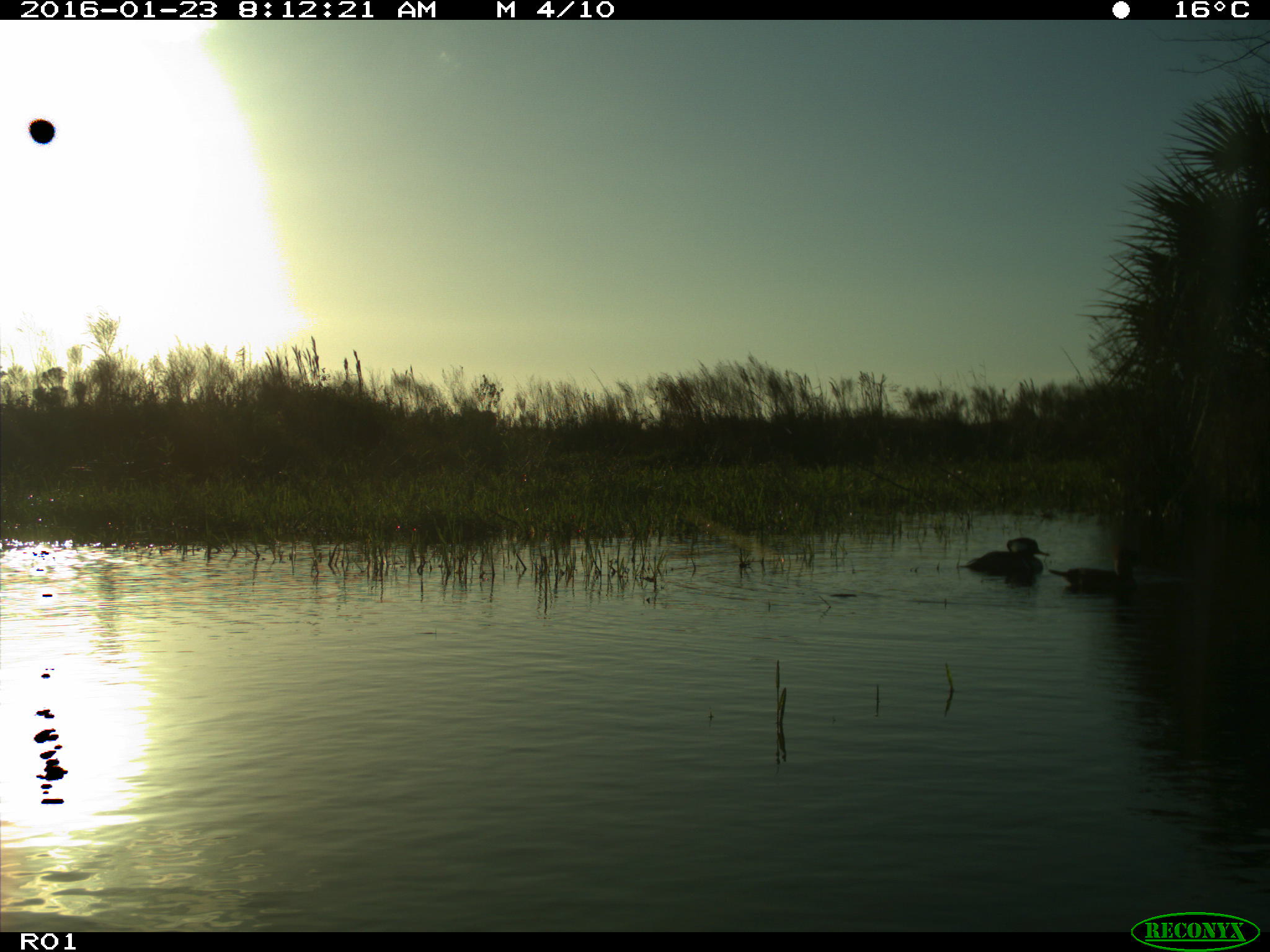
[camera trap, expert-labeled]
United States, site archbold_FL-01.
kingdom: Animalia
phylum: Chordata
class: Aves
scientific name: Aves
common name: birds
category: unidentified bird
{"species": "unidentified bird (birds) (Aves)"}